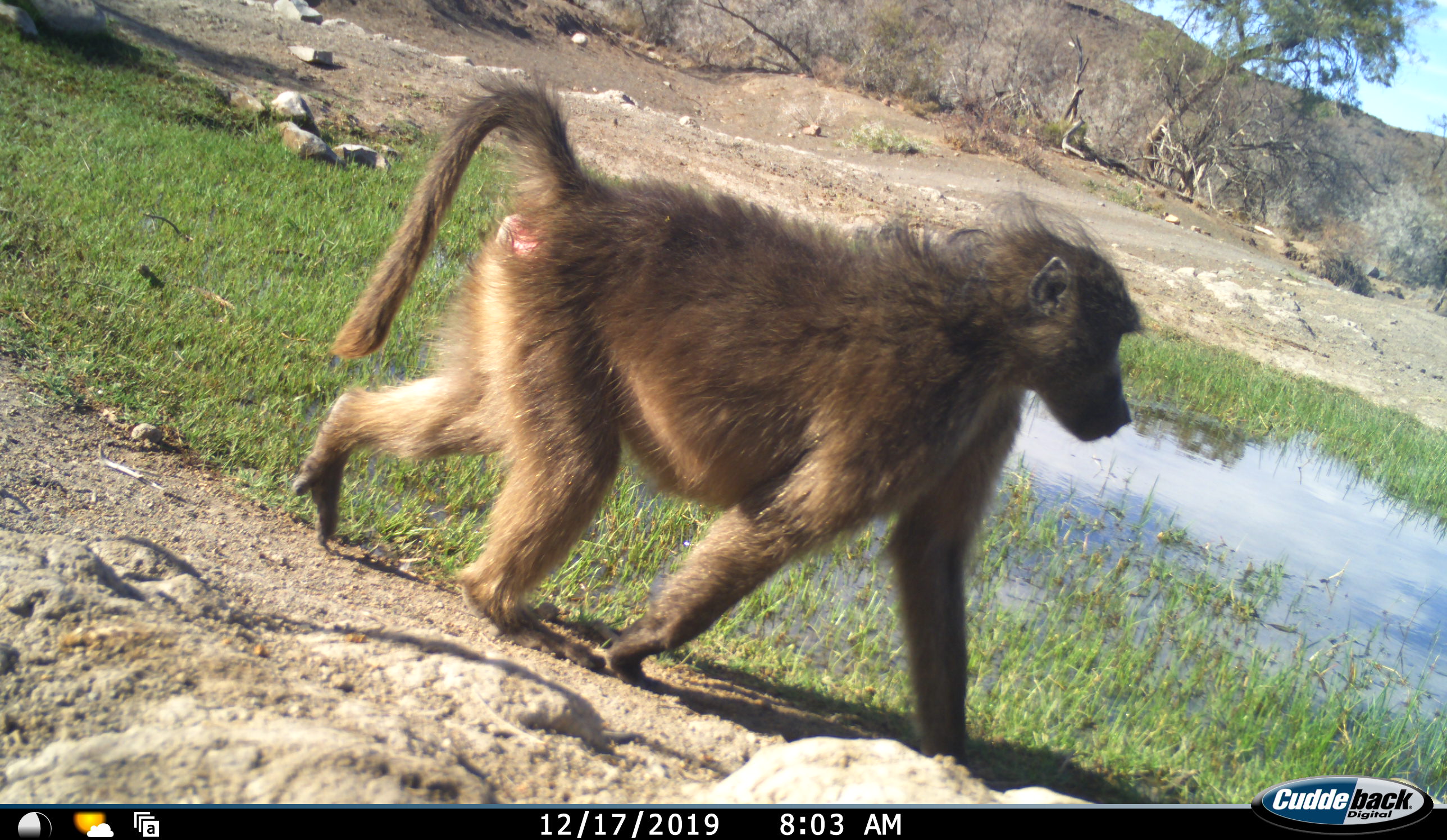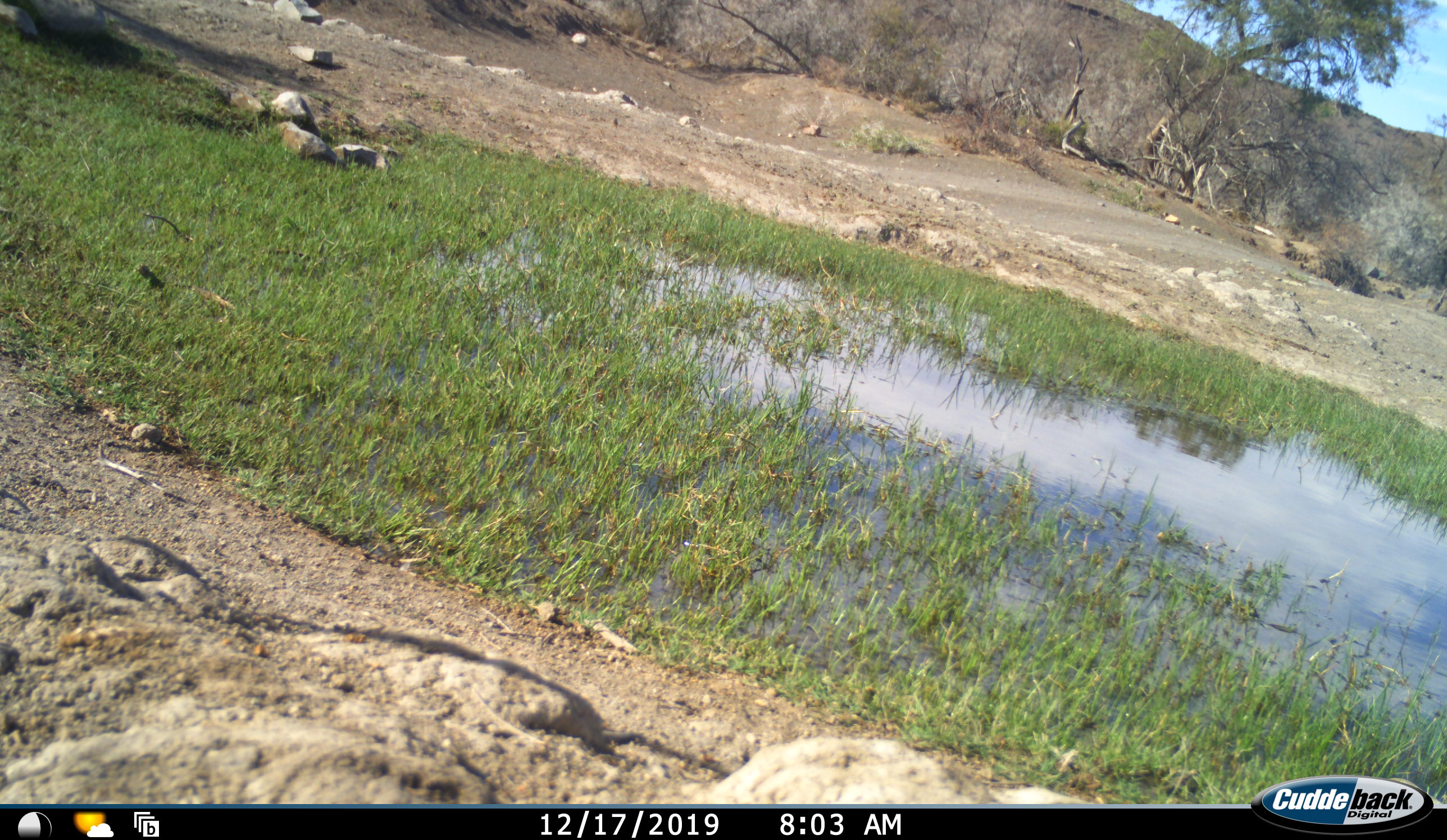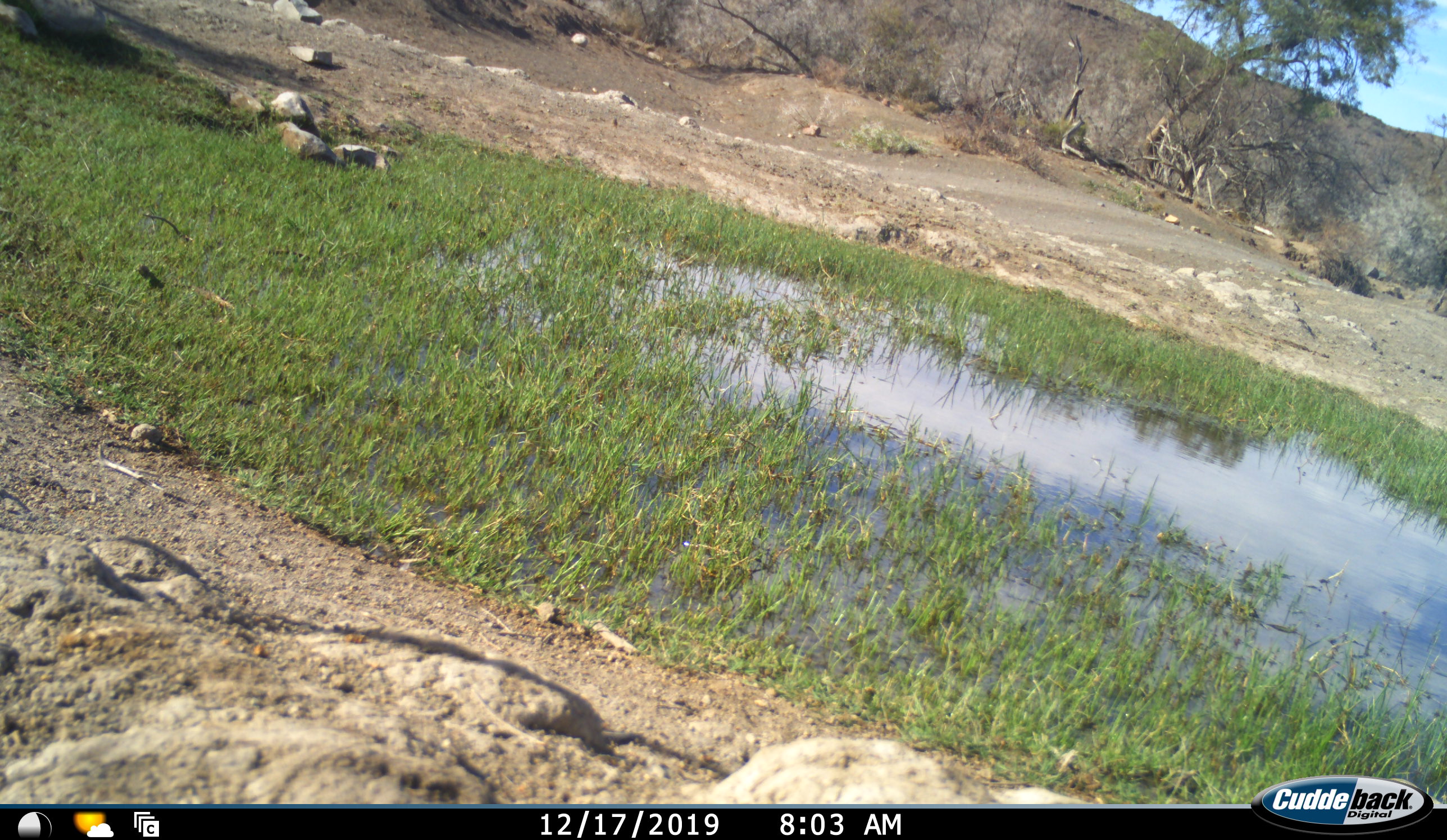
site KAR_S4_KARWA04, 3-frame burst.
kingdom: Animalia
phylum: Chordata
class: Mammalia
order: Primates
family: Cercopithecidae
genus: Papio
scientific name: Papio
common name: baboon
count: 1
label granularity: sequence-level